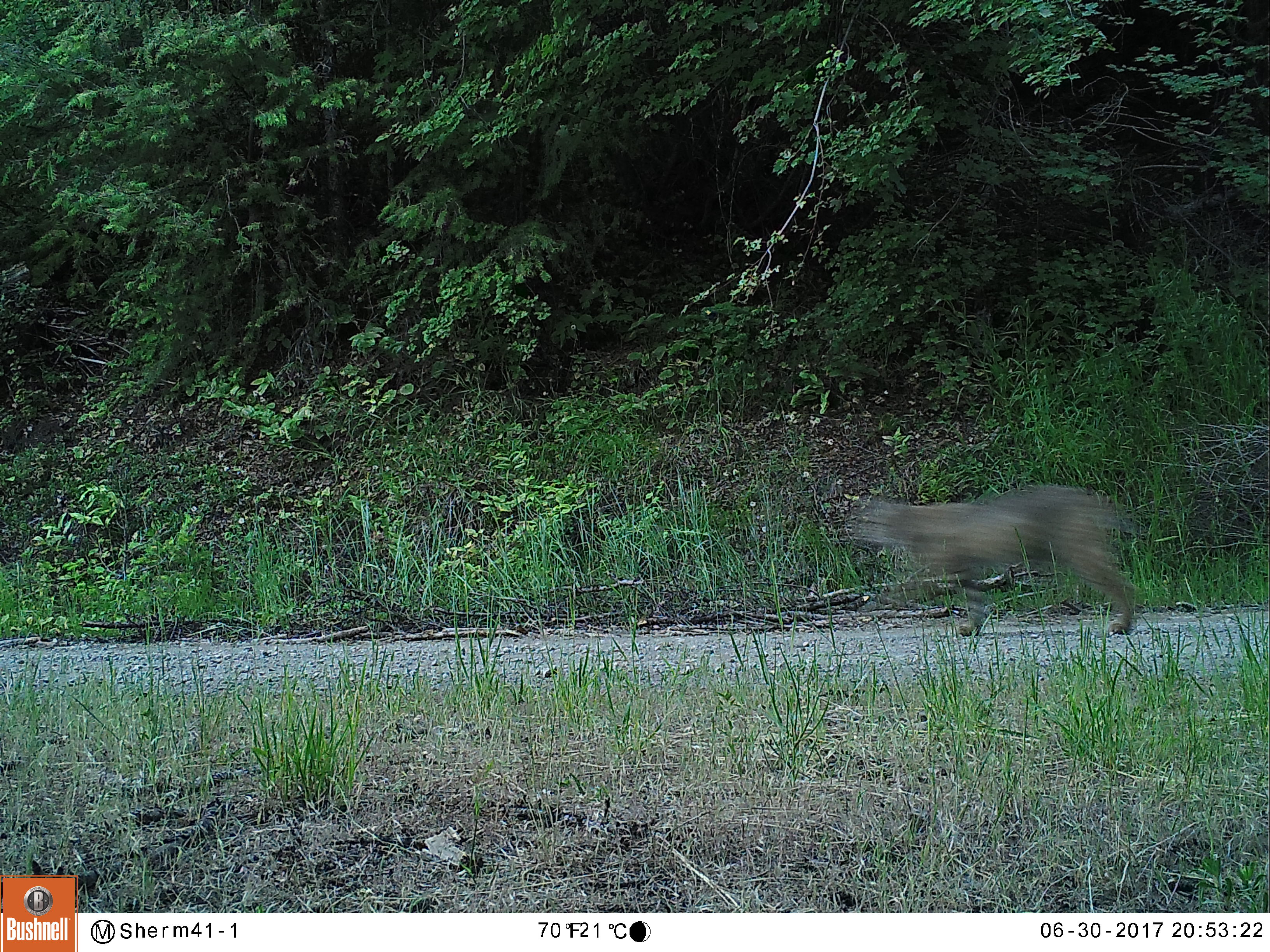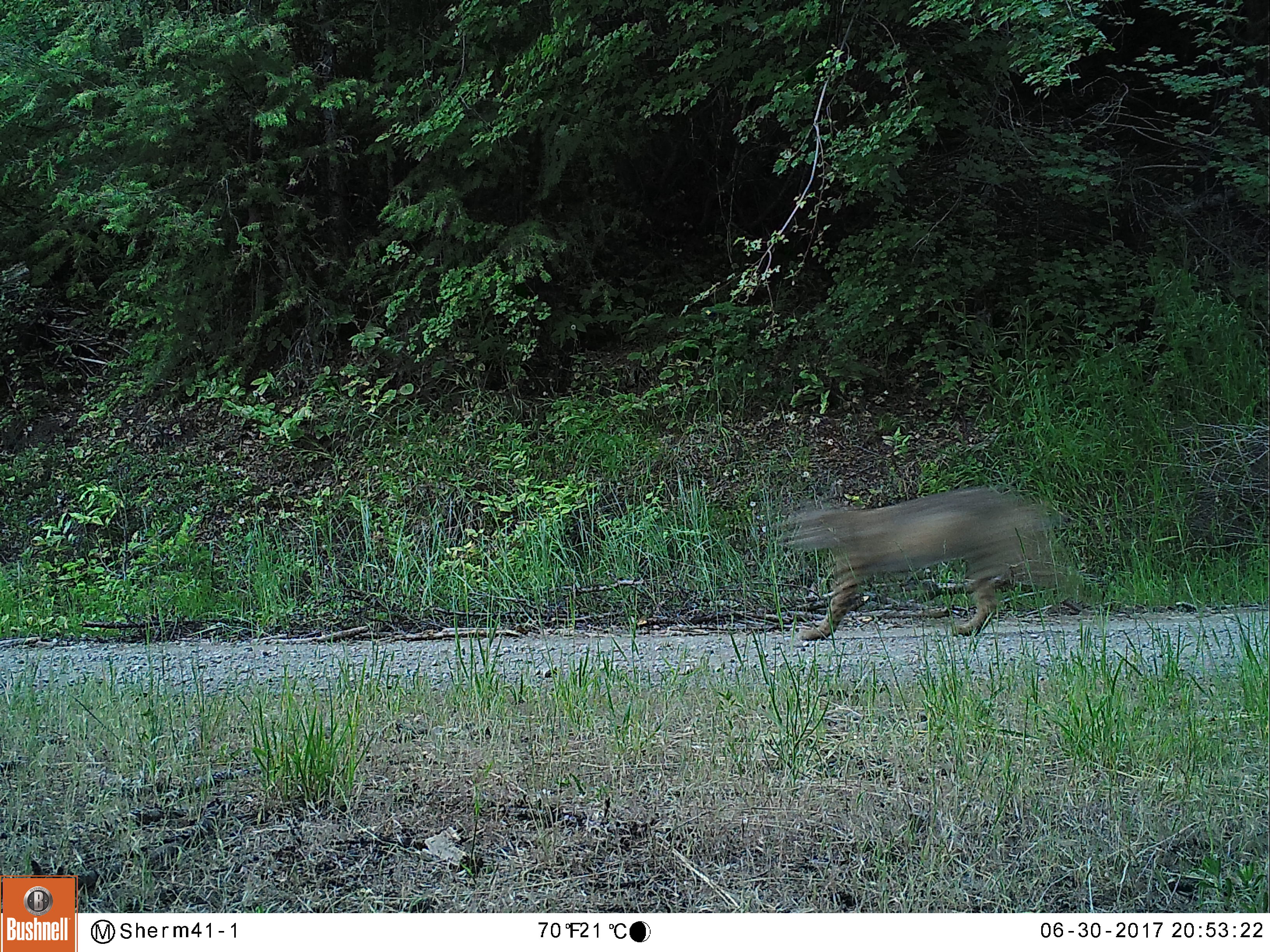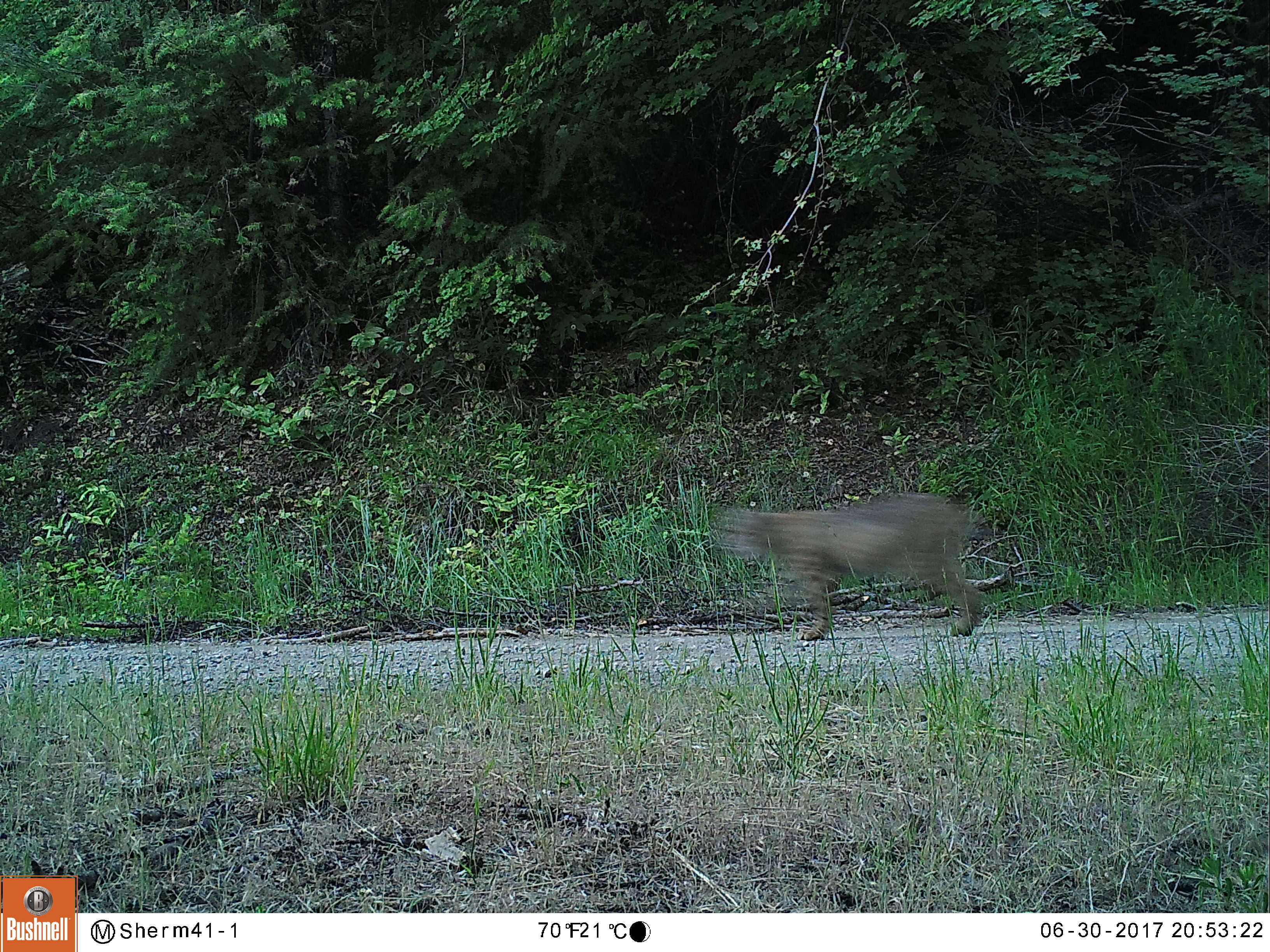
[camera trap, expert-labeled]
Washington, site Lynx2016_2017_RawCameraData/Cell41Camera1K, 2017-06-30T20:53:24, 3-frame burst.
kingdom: Animalia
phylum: Chordata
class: Mammalia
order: Carnivora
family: Felidae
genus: Lynx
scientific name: Lynx rufus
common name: bobcat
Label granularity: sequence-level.